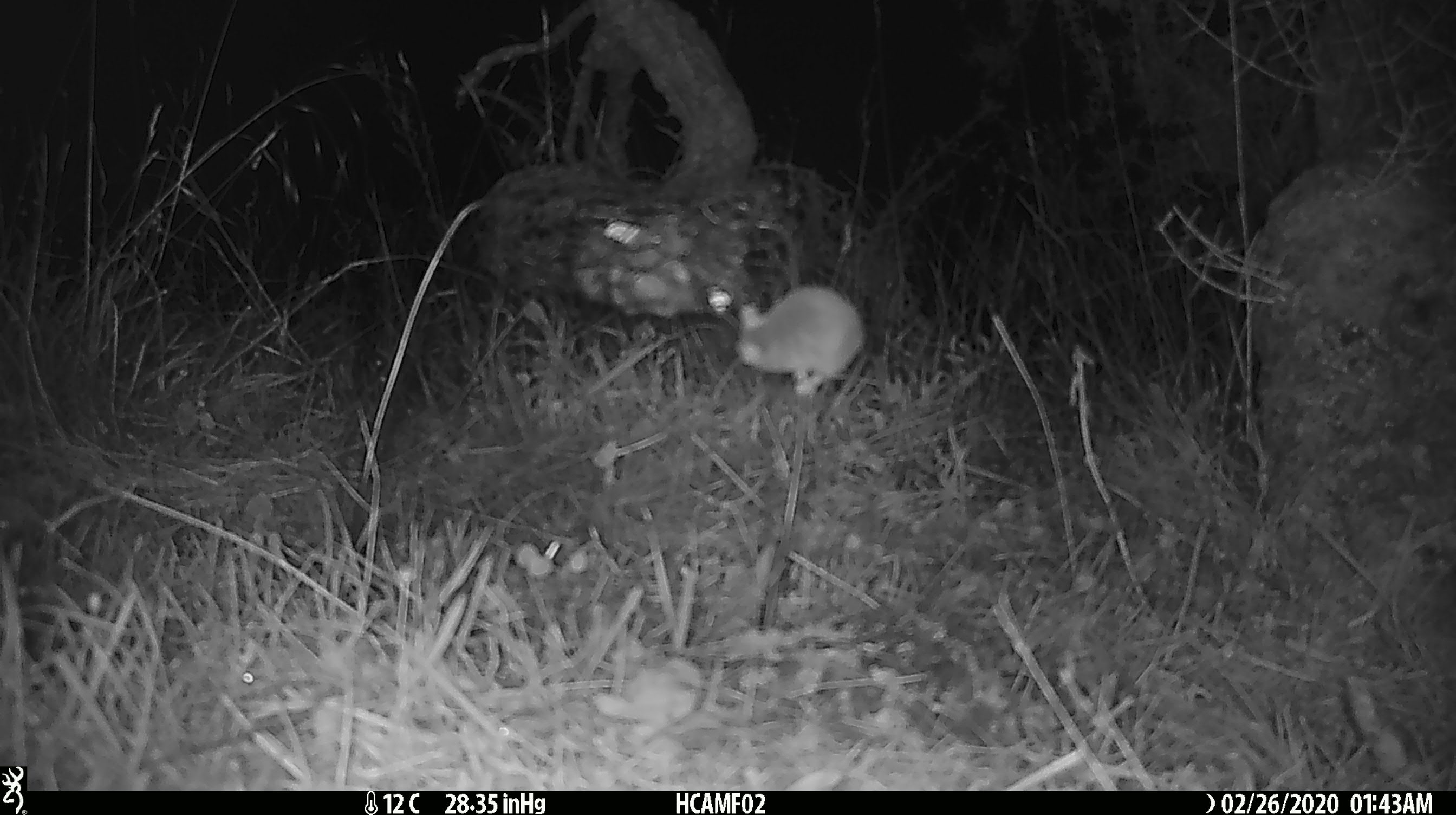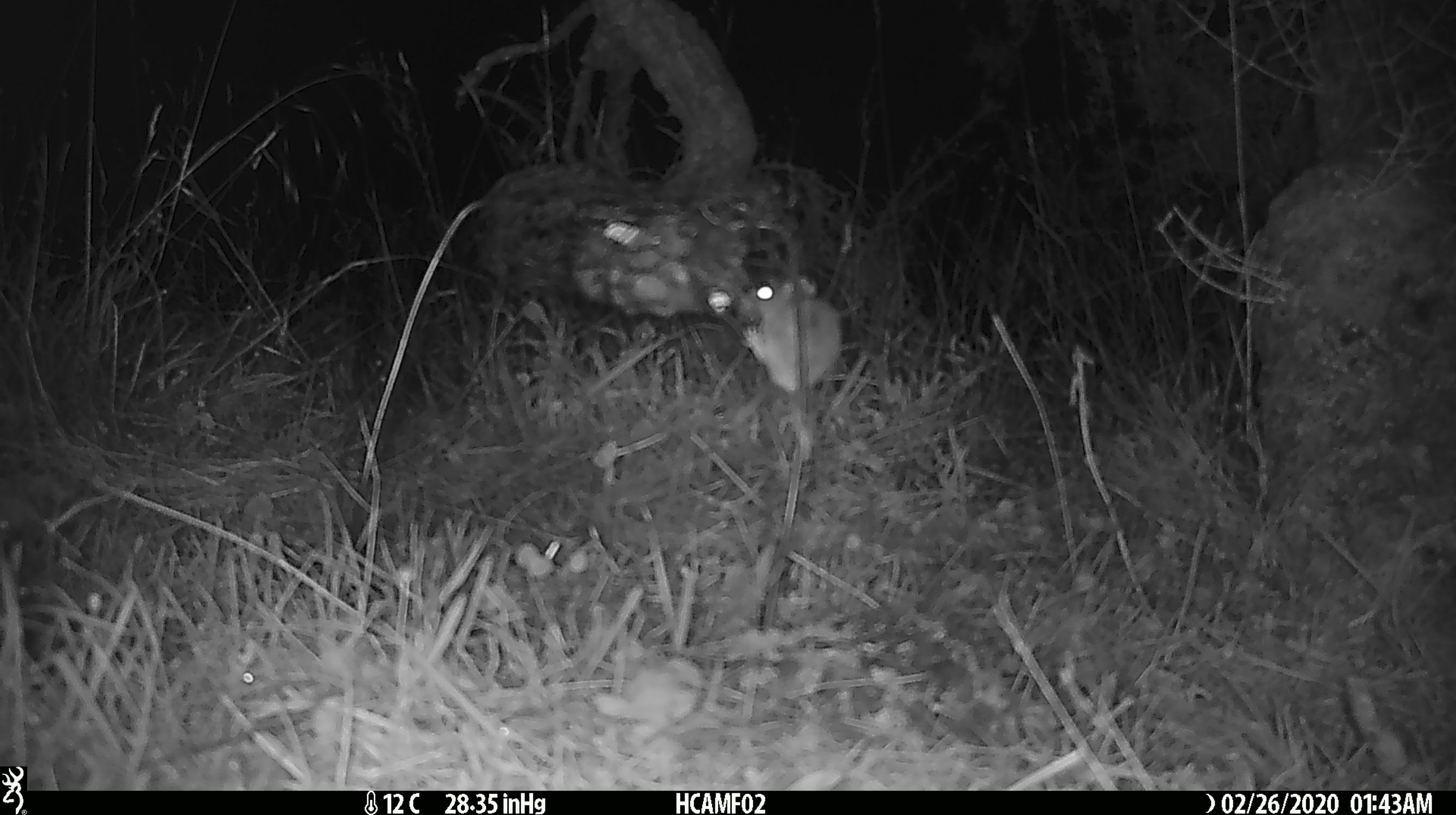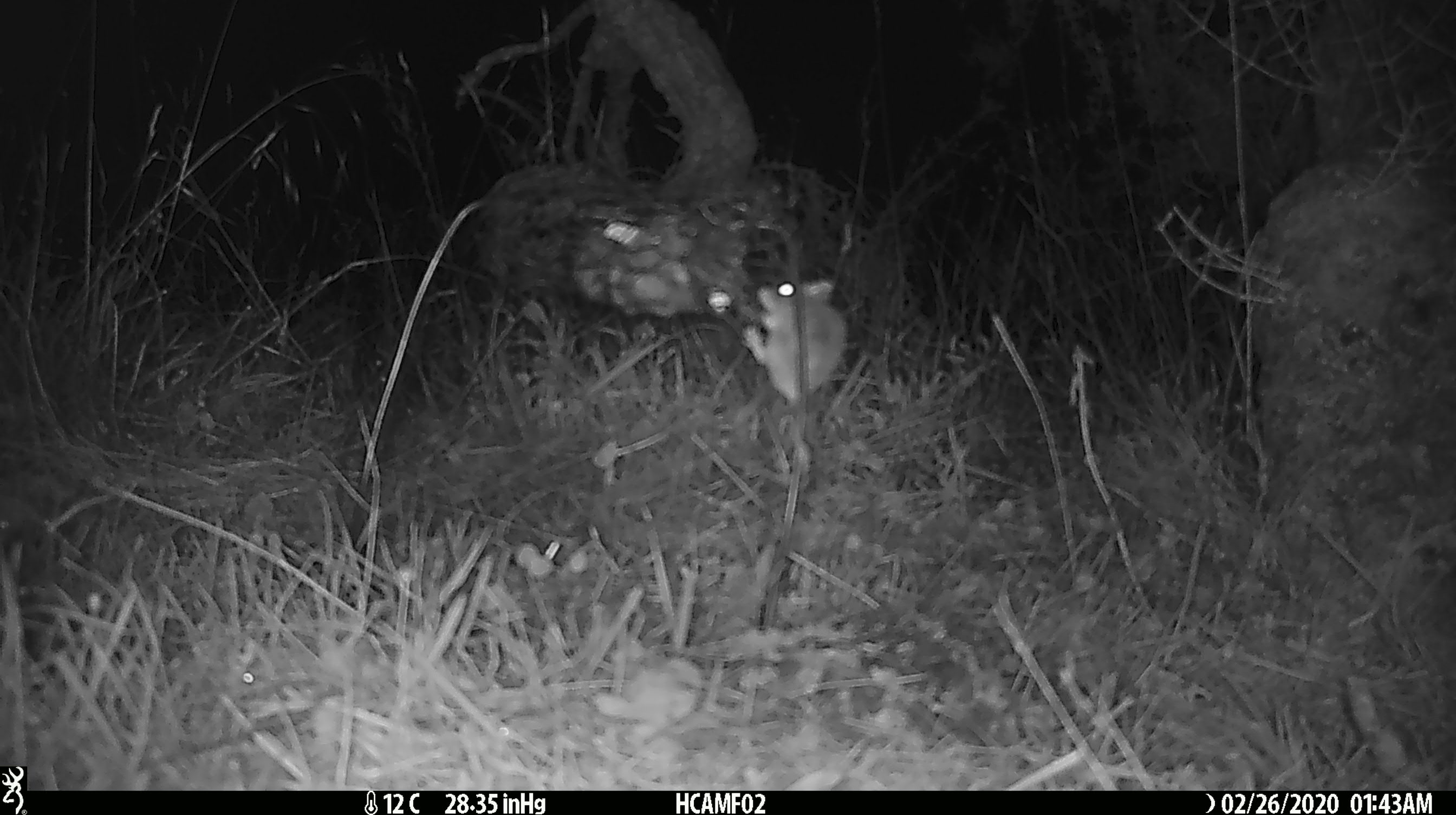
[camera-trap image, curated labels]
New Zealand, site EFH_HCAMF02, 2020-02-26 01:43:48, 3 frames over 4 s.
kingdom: Animalia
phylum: Chordata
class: Mammalia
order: Rodentia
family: Muridae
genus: Mus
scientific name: Mus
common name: mouse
Mouse (Mus).